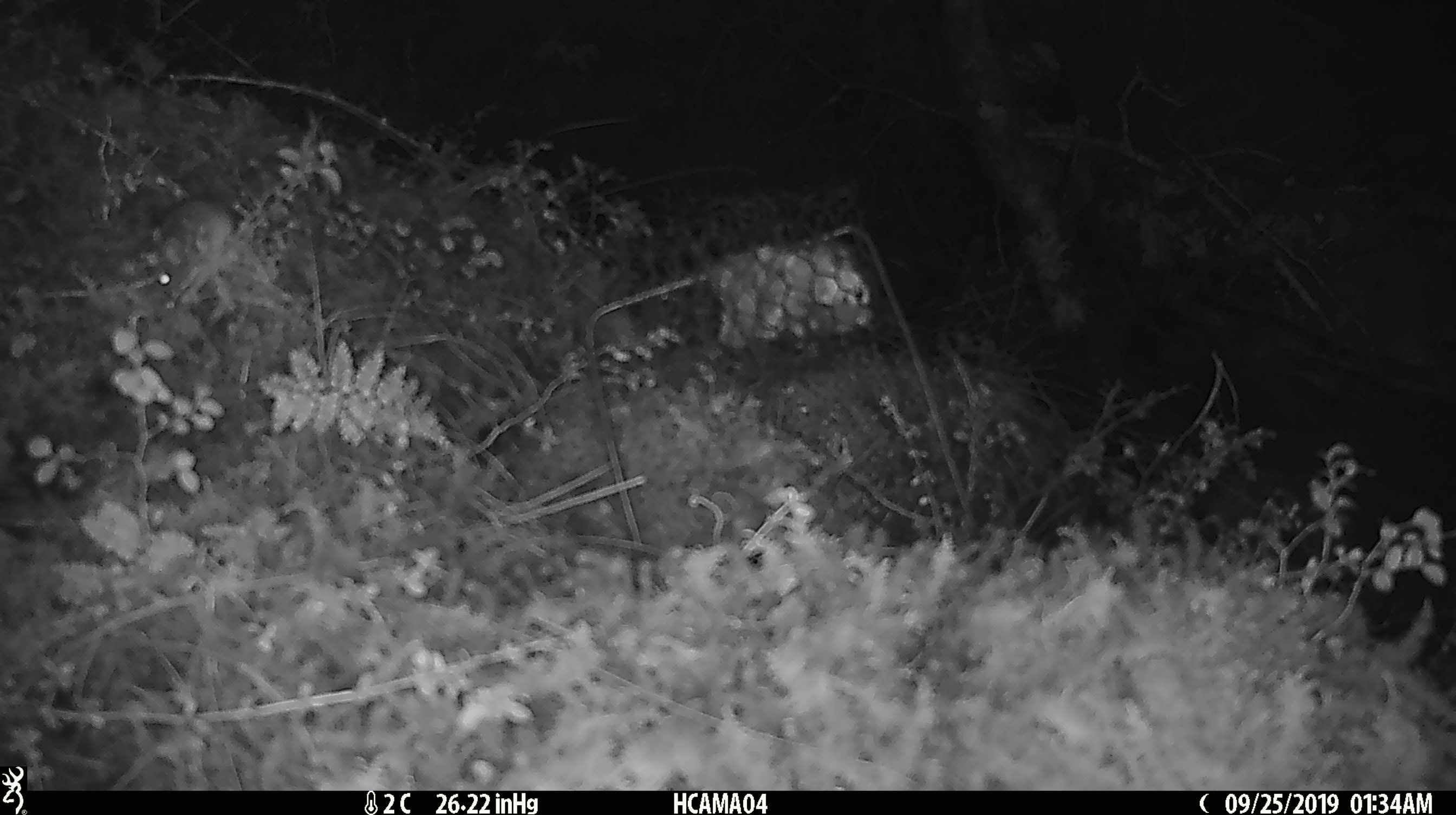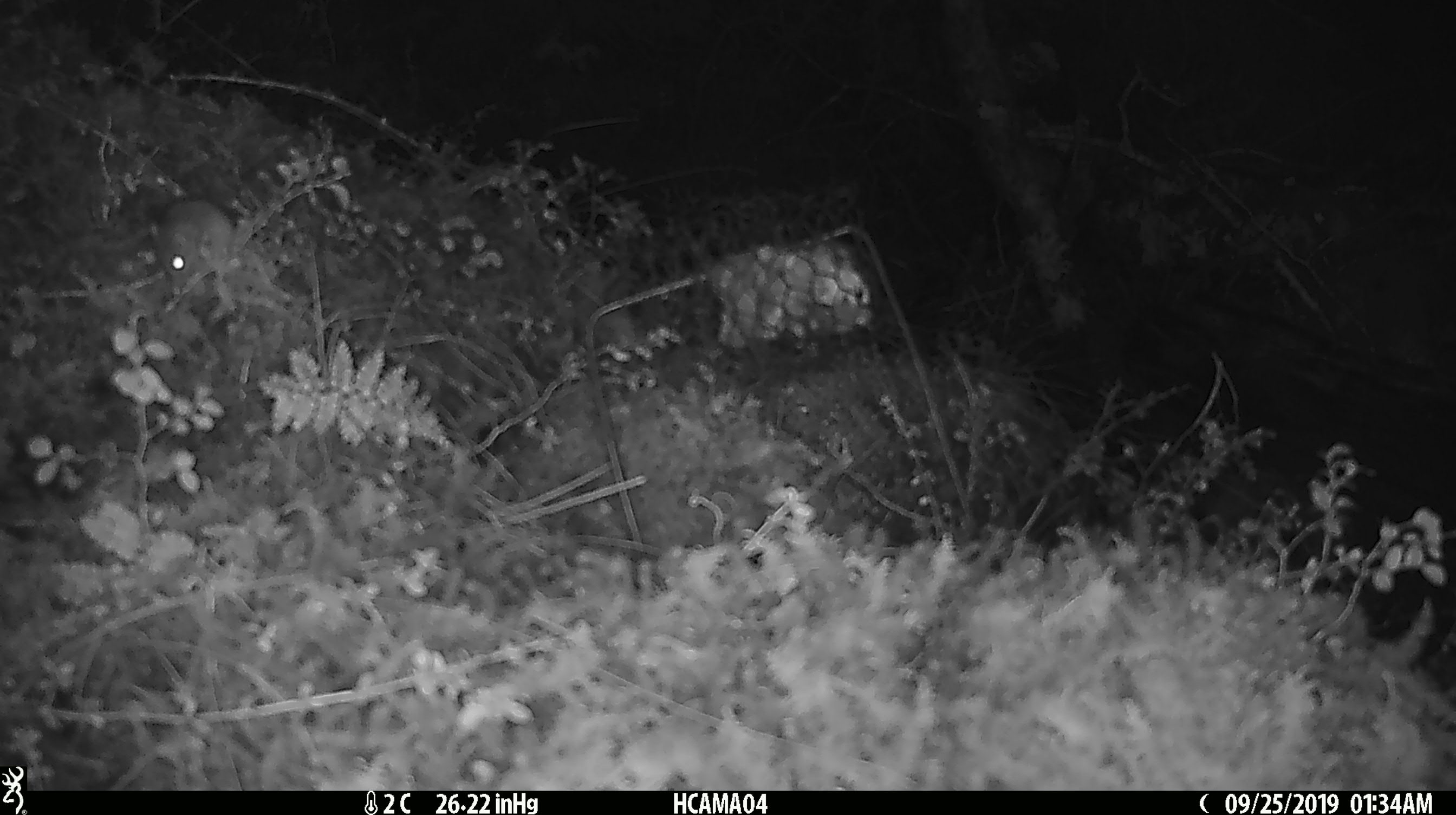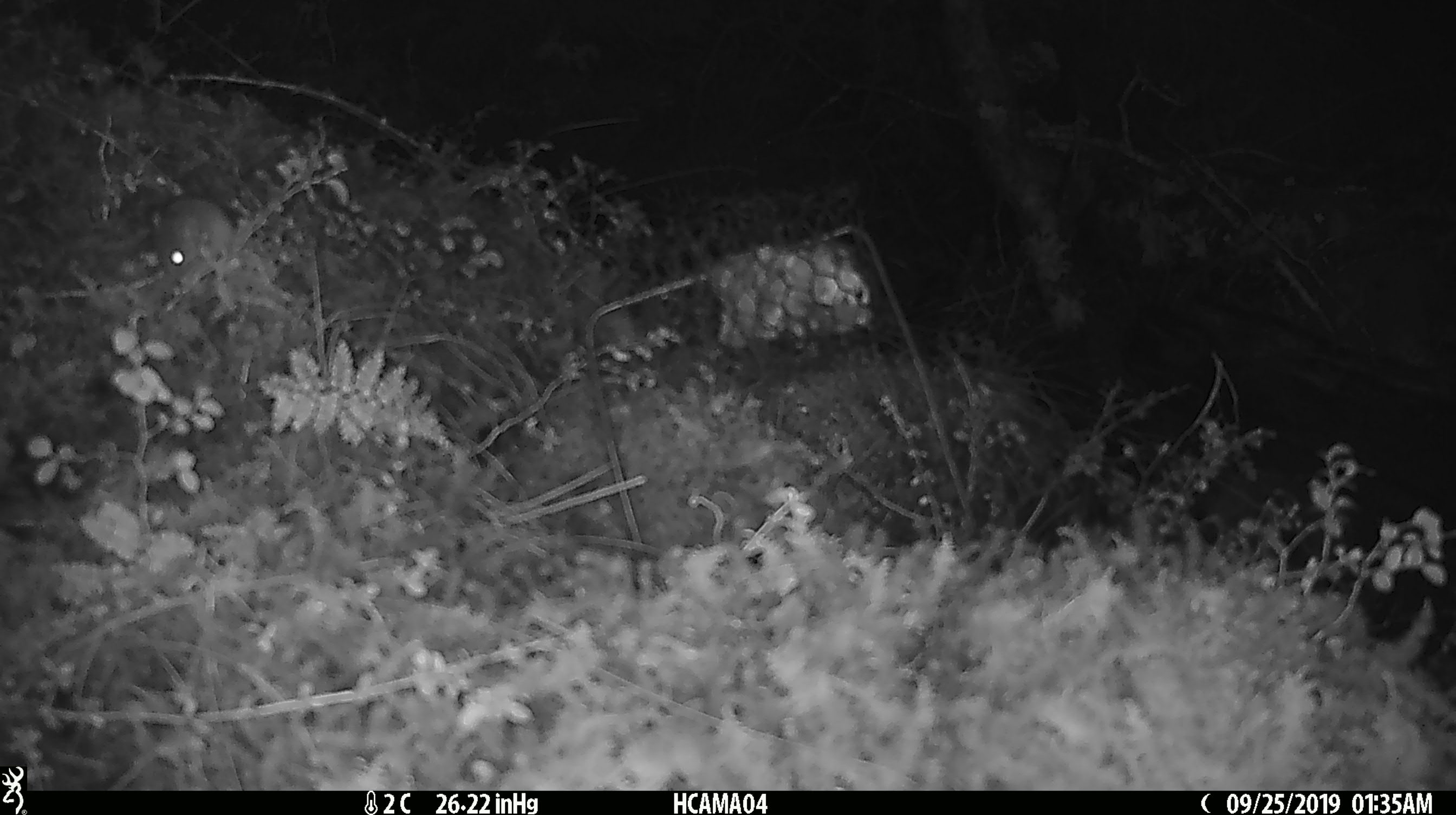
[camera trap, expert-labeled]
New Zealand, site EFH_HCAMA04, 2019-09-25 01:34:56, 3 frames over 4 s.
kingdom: Animalia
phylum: Chordata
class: Mammalia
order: Rodentia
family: Muridae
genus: Mus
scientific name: Mus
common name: mouse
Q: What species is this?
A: Mouse (Mus).